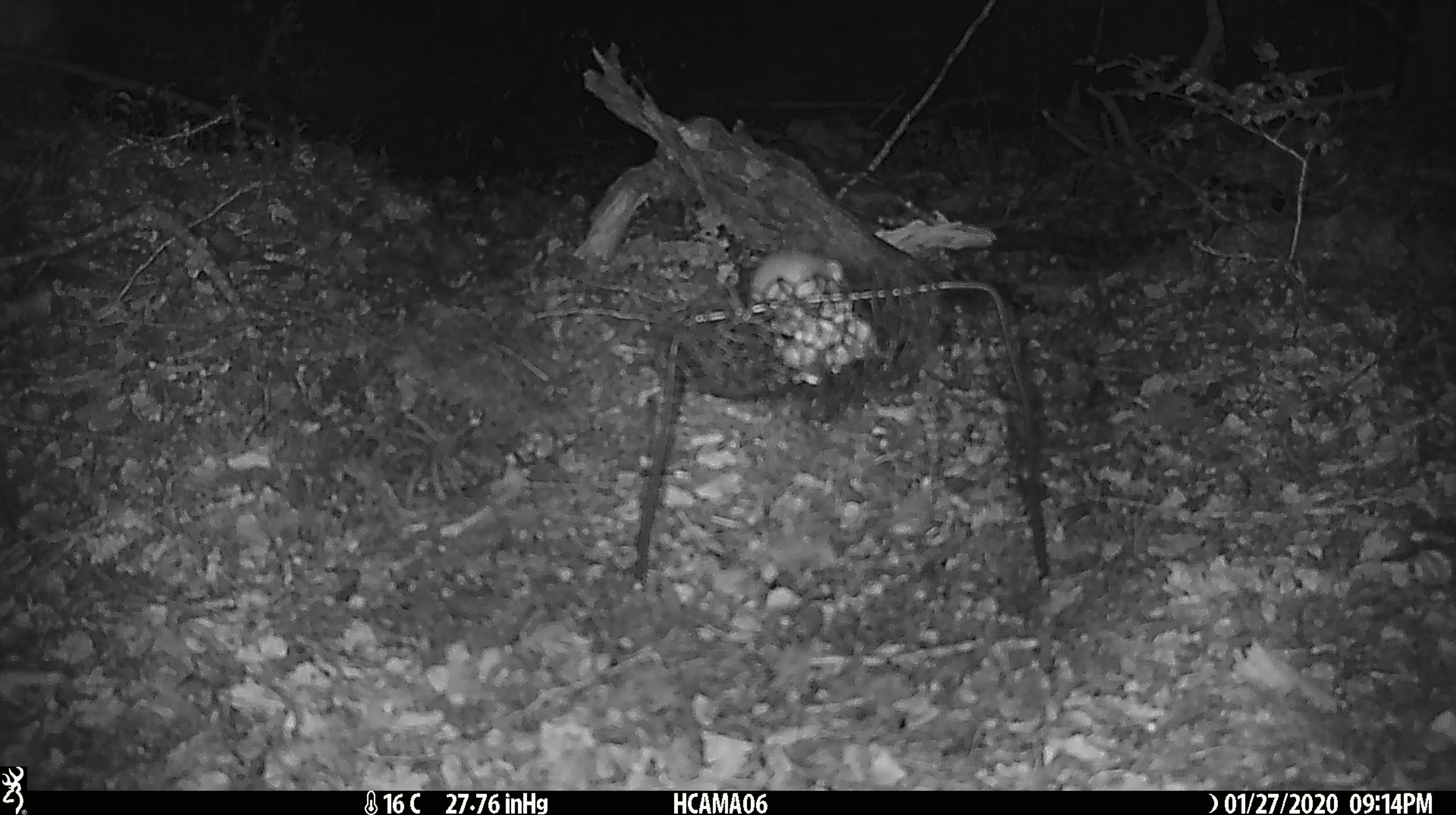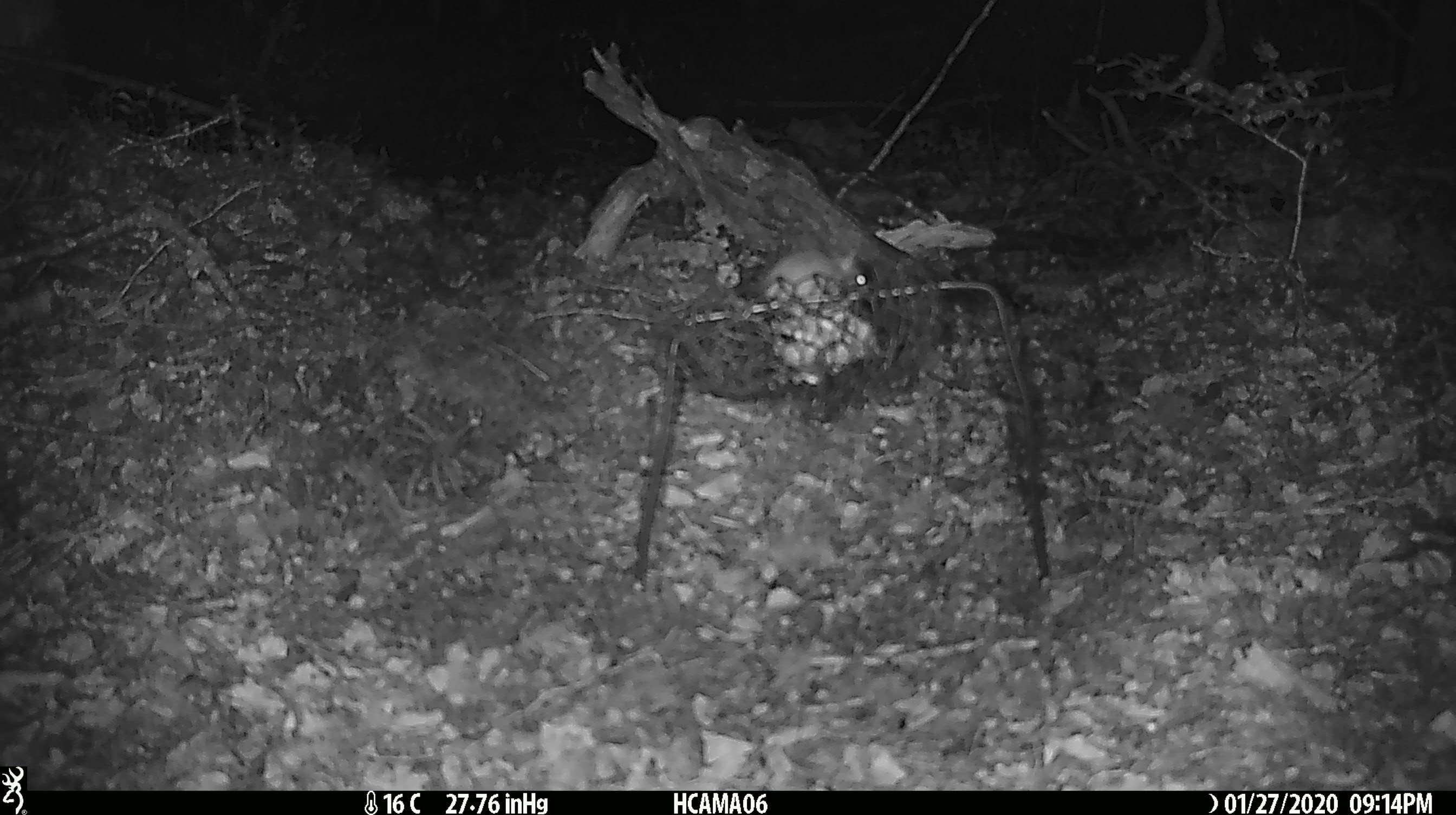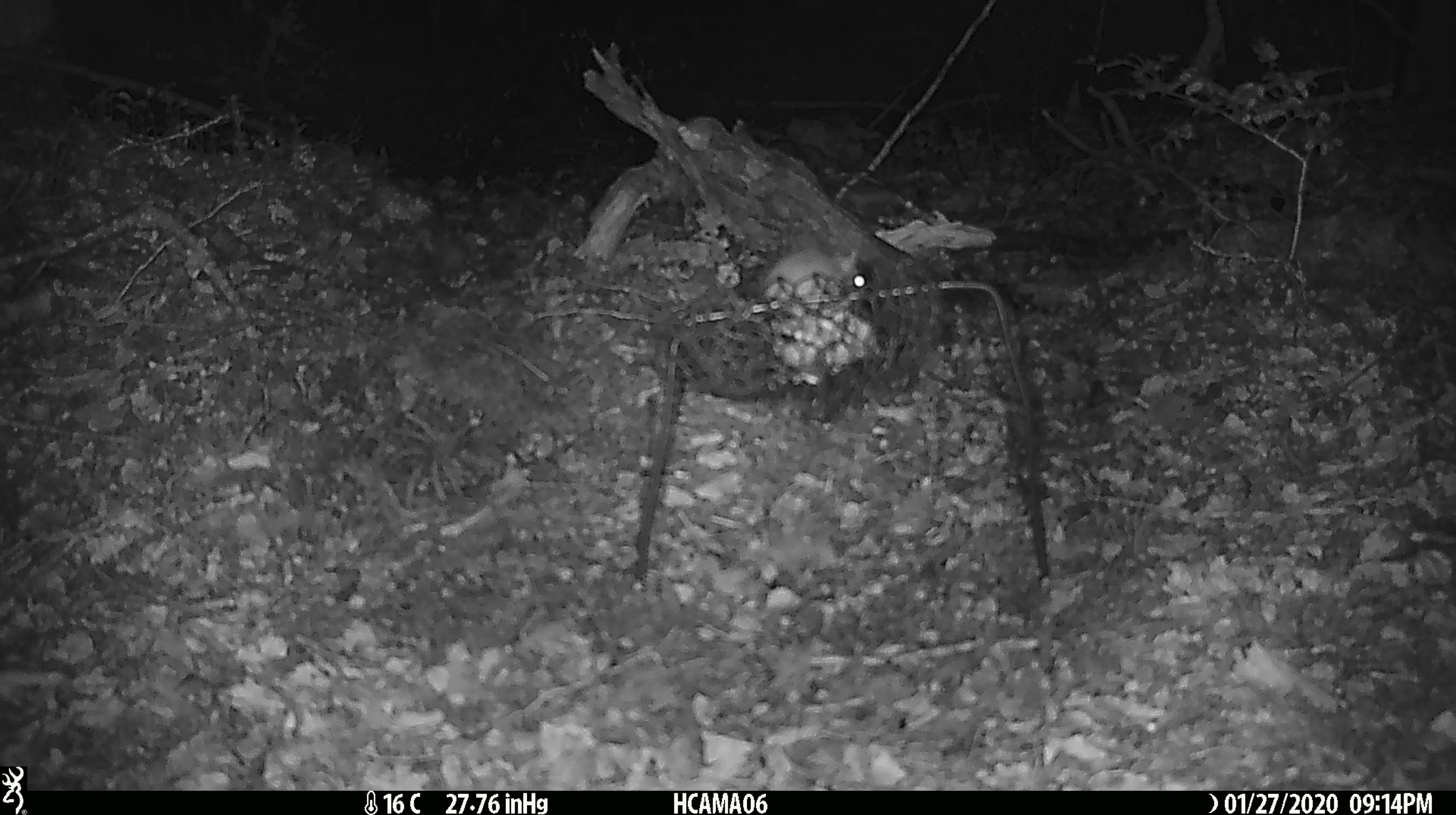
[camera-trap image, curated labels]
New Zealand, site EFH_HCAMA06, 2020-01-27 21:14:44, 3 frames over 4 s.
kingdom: Animalia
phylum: Chordata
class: Mammalia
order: Rodentia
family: Muridae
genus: Mus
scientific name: Mus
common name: mouse